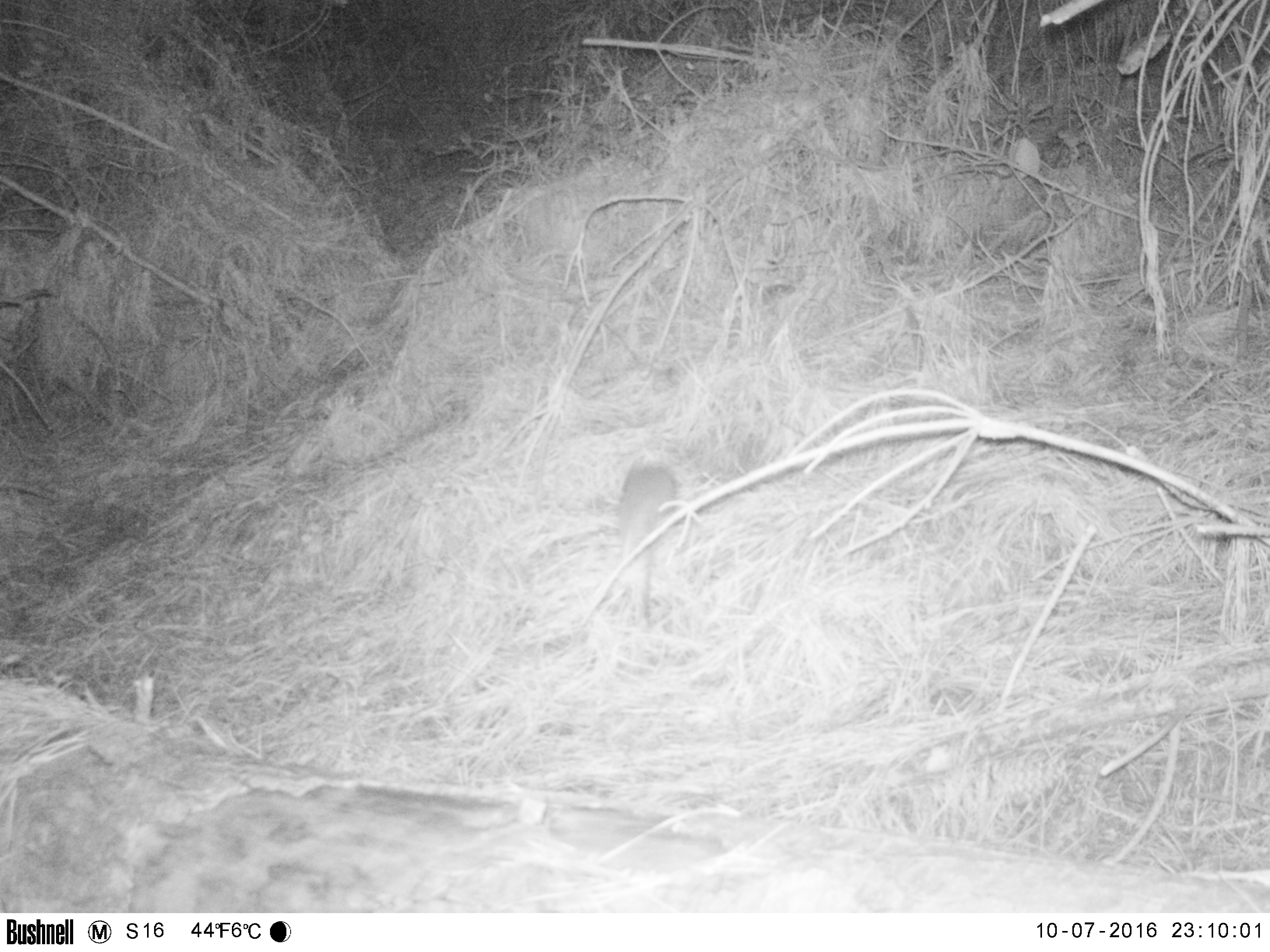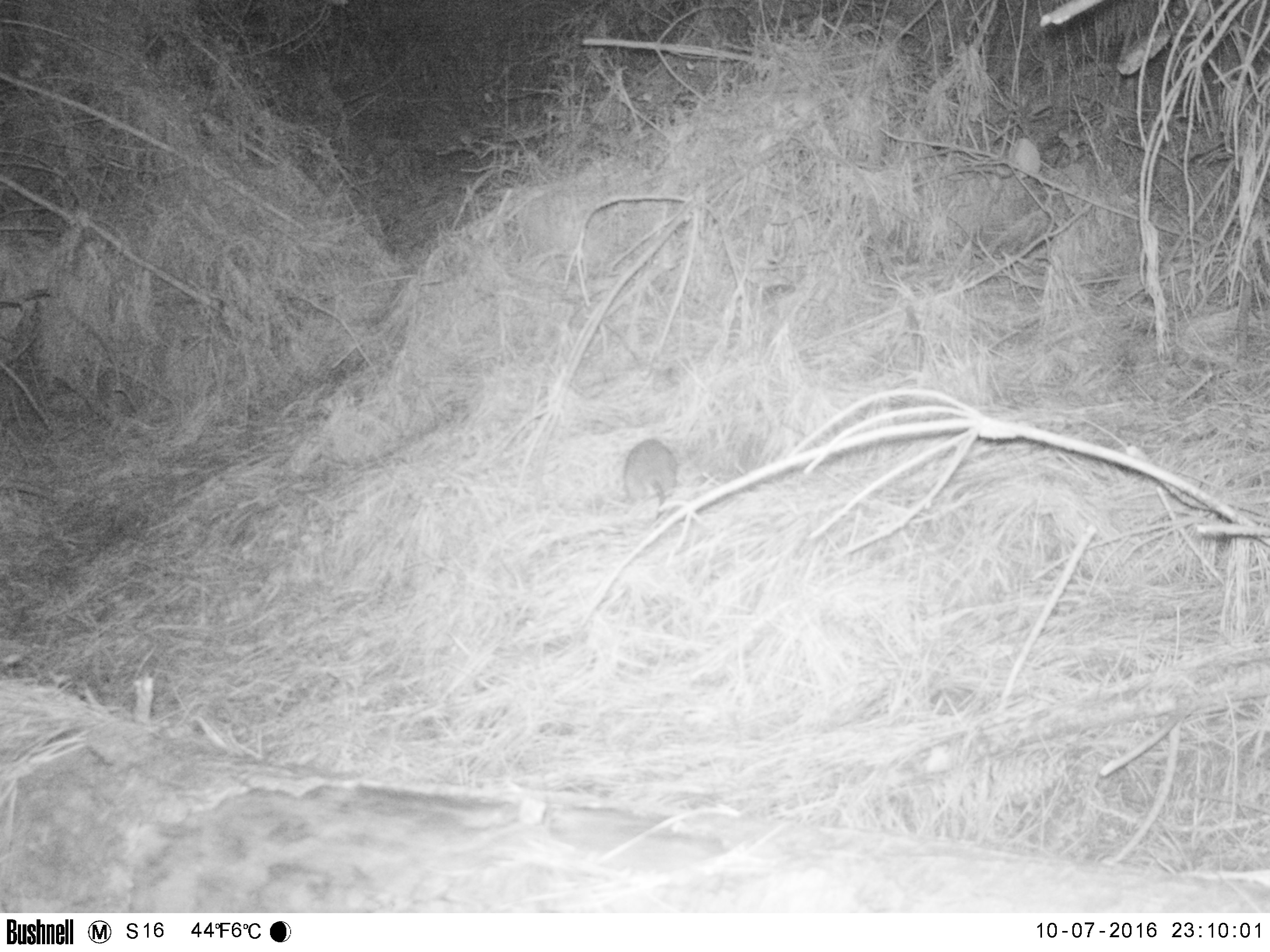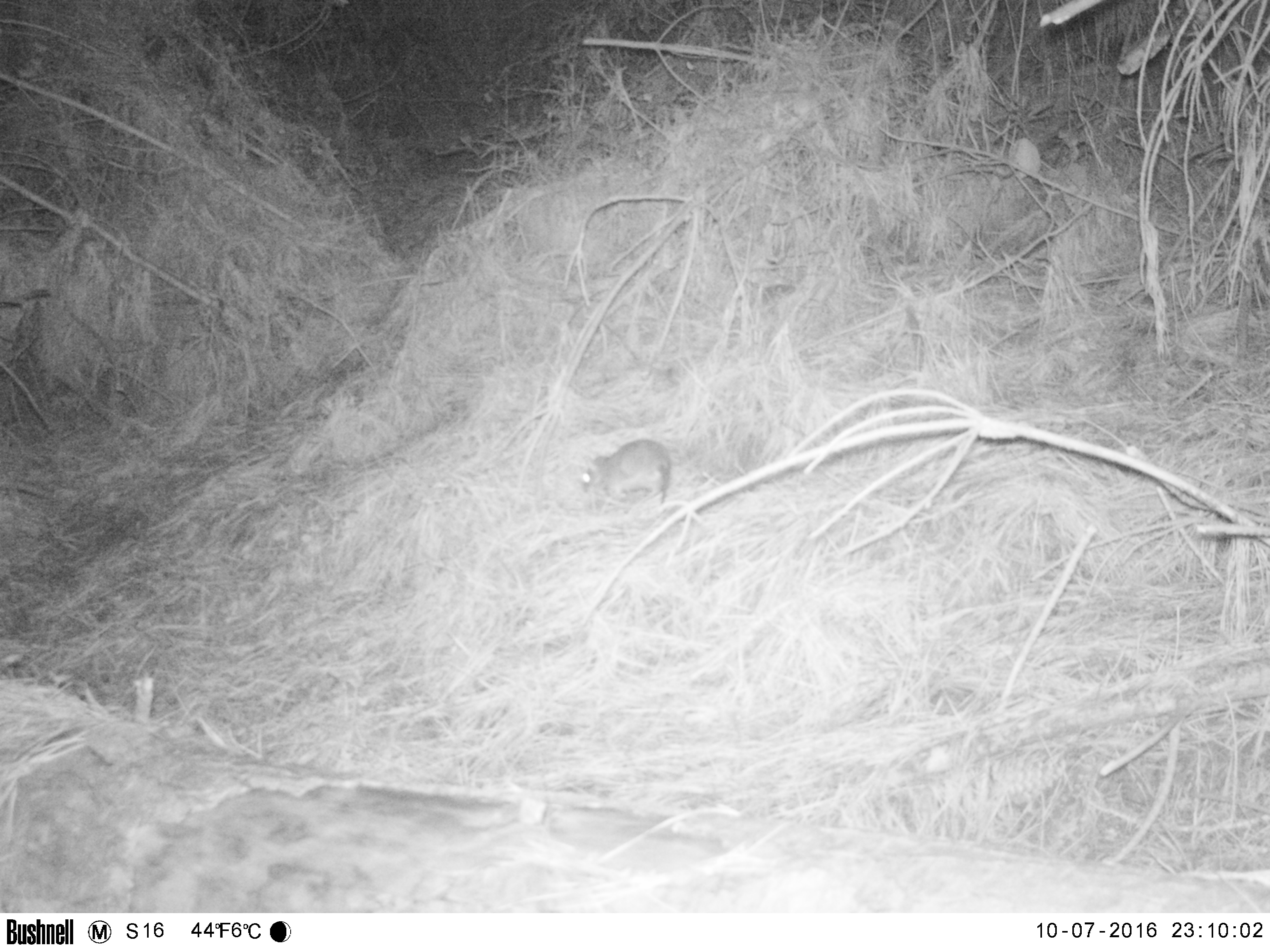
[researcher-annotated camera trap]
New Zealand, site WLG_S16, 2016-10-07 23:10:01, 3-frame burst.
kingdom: Animalia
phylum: Chordata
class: Mammalia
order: Rodentia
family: Muridae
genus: Rattus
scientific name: Rattus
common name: rat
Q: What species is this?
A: Rat (Rattus).